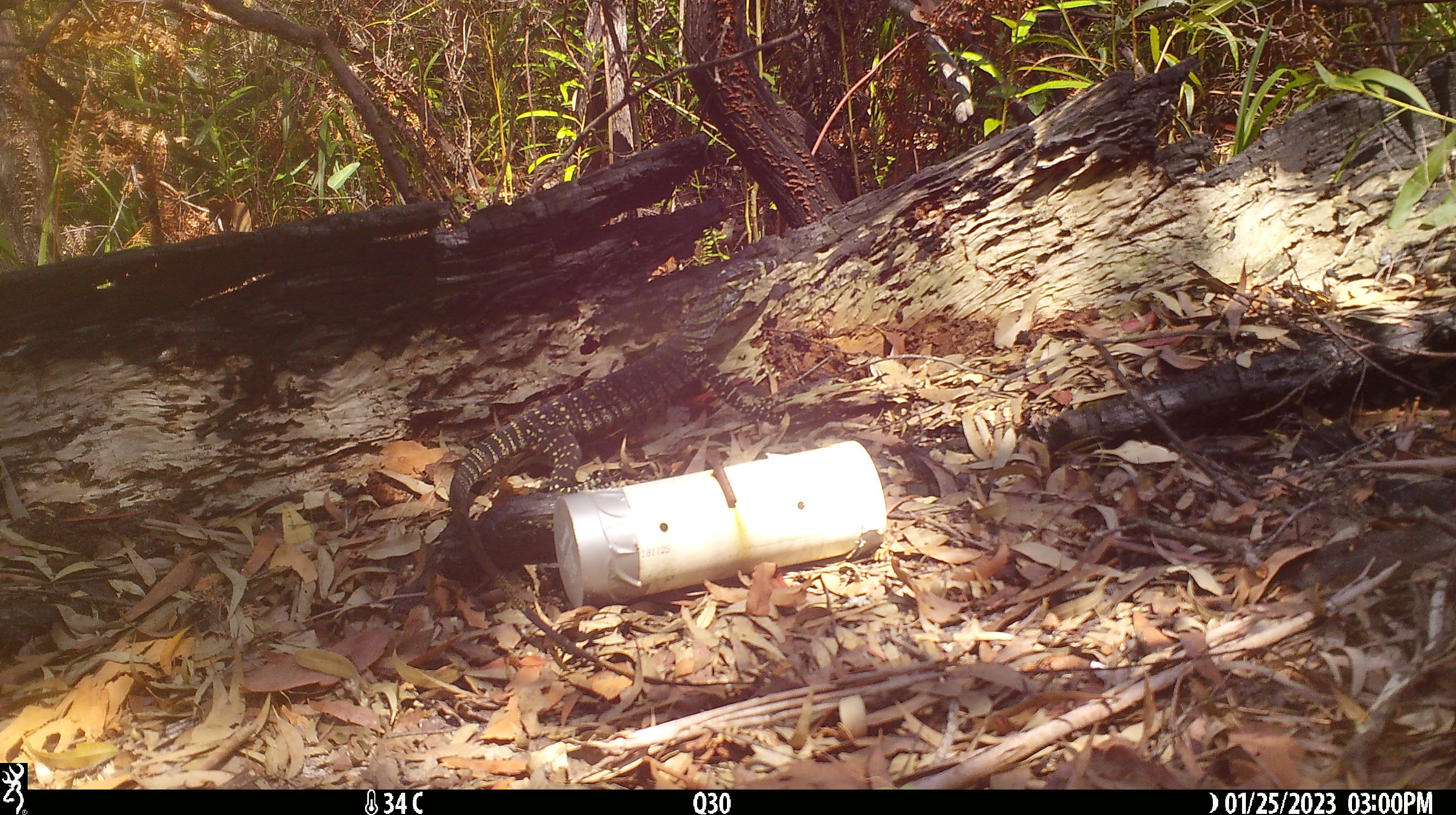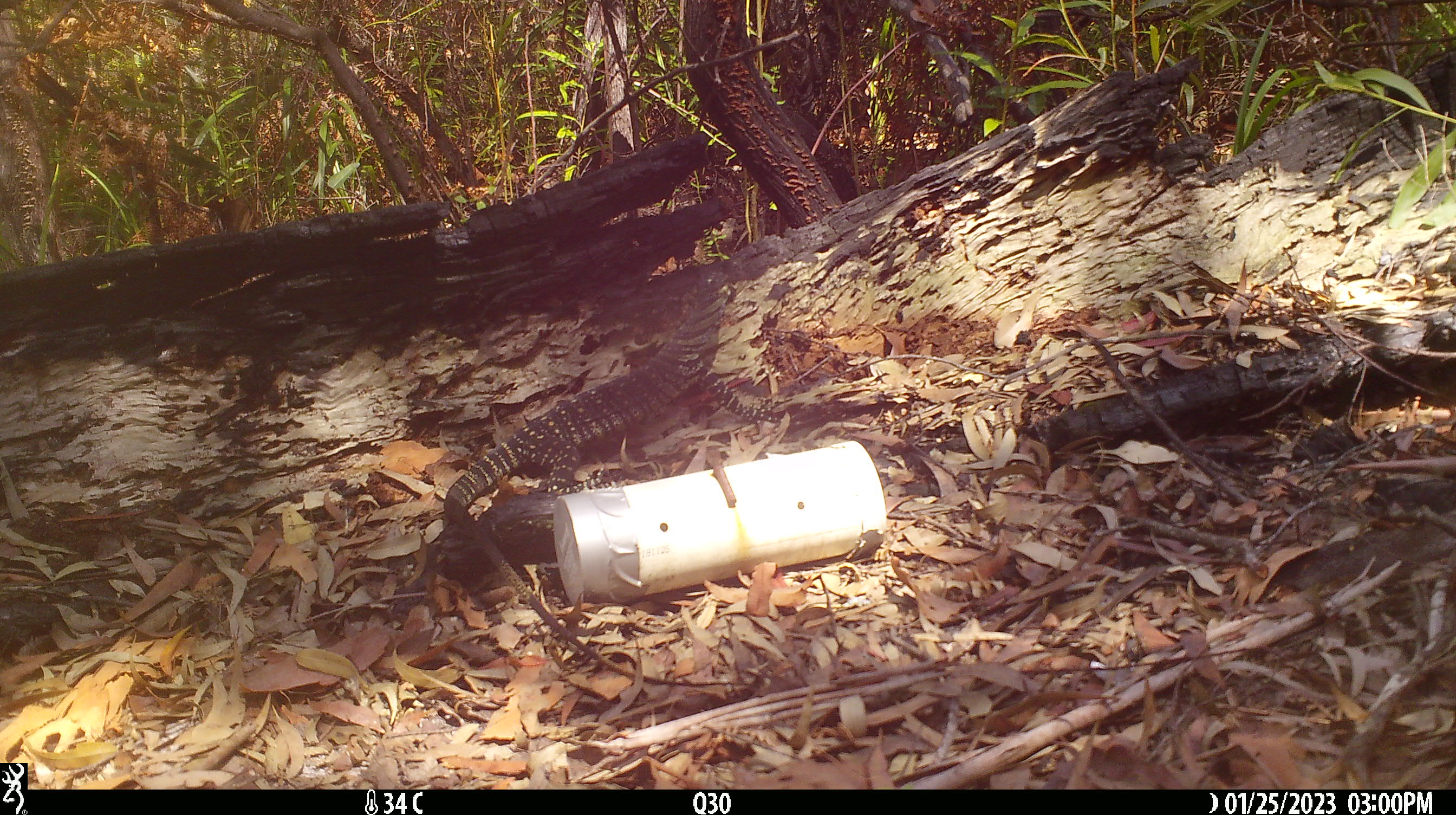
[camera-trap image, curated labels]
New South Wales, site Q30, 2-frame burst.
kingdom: Animalia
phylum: Chordata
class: Reptilia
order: Squamata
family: Varanidae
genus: Varanus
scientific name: Varanus varius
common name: lace monitor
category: goanna